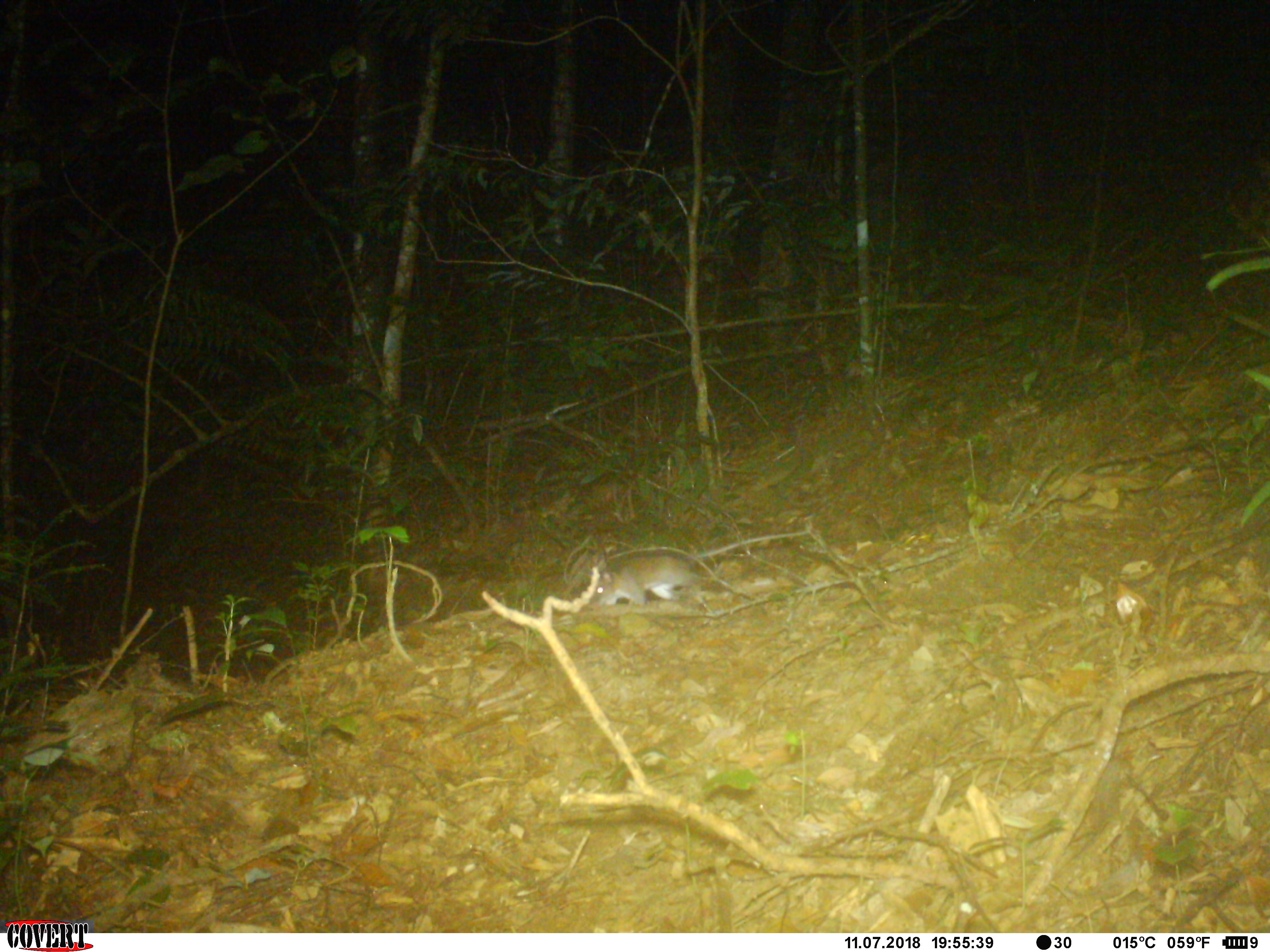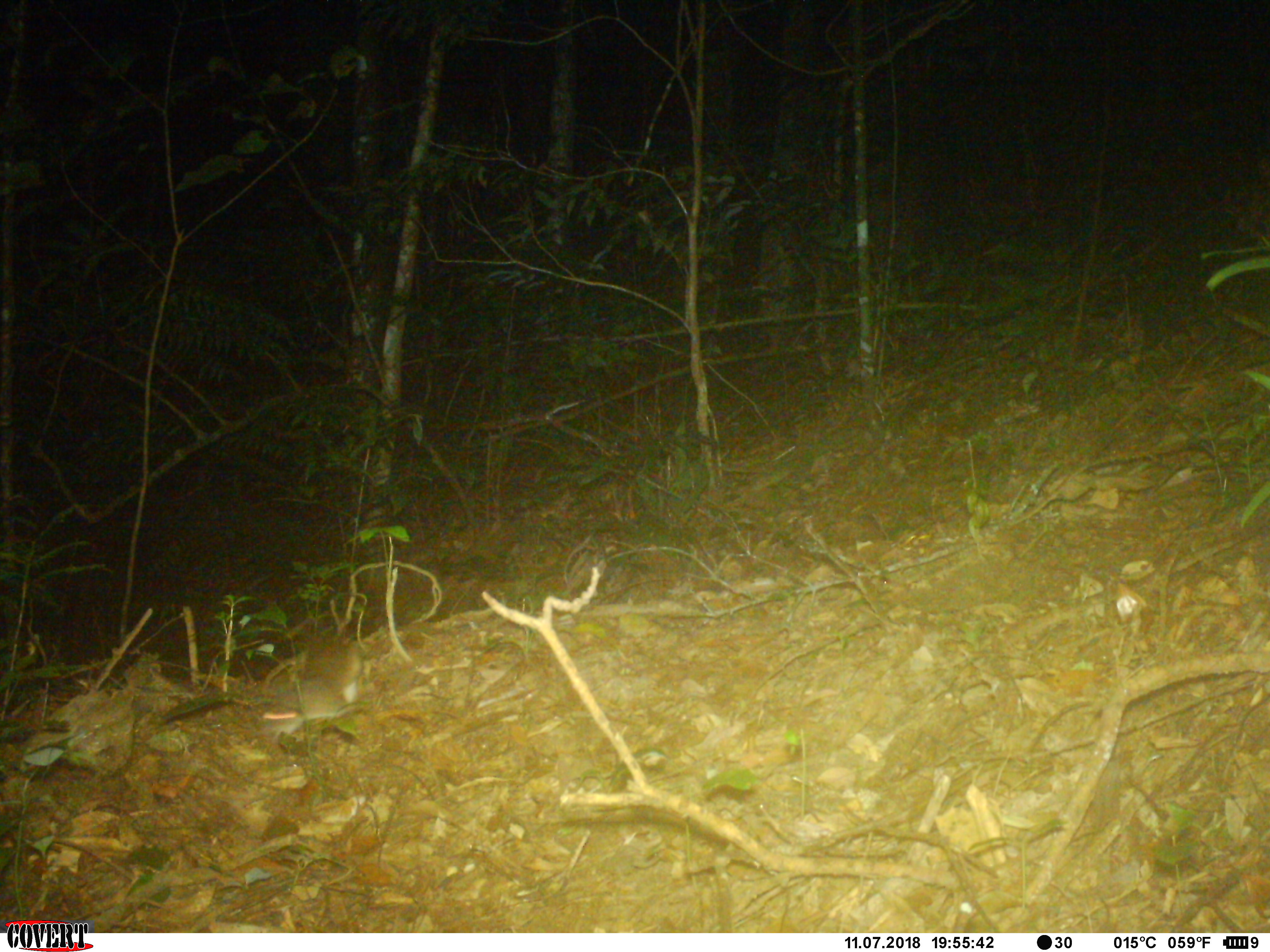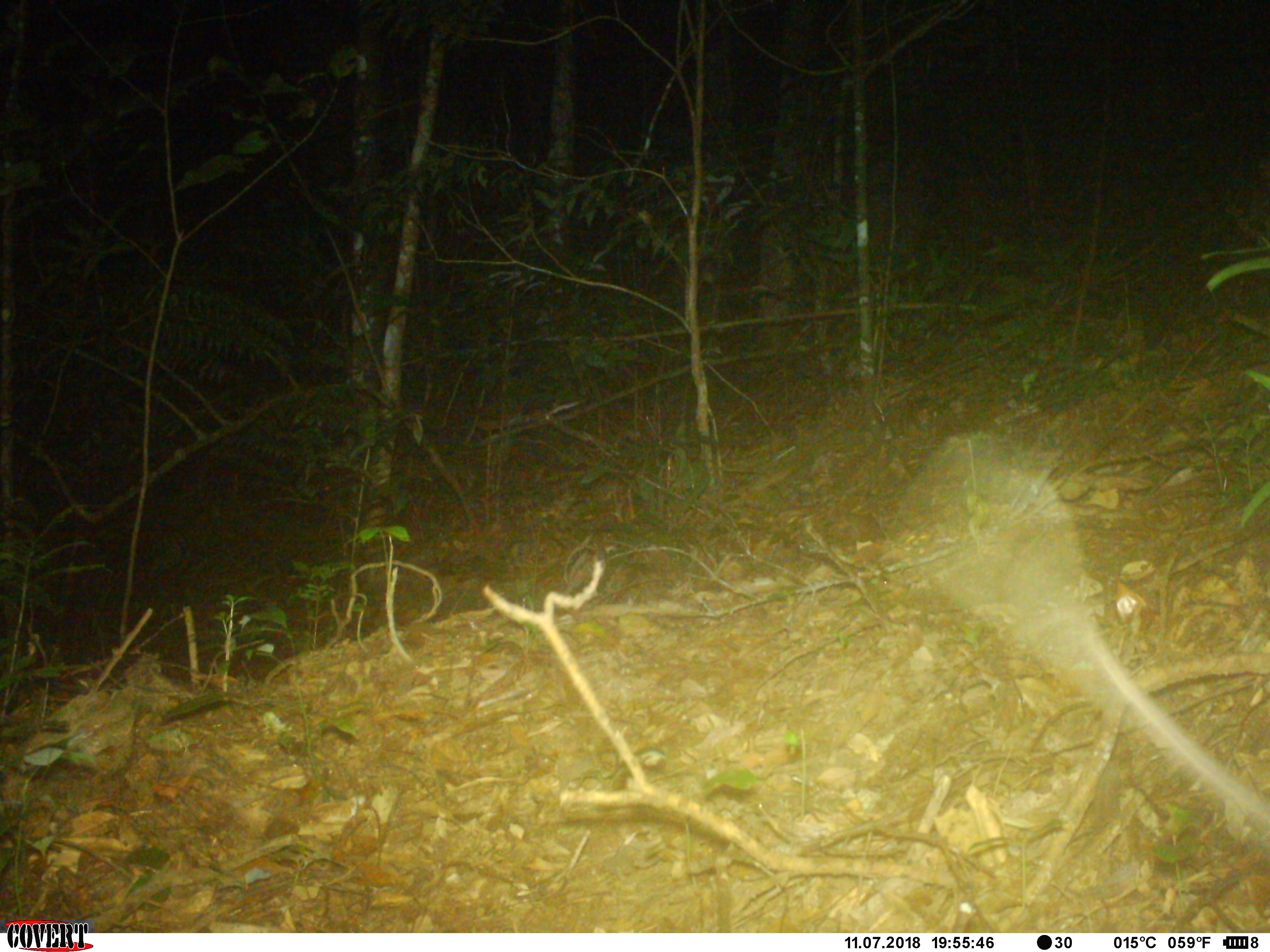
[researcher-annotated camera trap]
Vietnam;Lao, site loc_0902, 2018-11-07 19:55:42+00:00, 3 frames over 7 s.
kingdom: Animalia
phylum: Chordata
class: Mammalia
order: Rodentia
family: Muridae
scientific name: Muridae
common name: old-world mice and rats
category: unidentified murid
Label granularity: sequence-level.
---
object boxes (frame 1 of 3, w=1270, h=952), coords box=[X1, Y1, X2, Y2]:
unidentified murid: box=[583, 524, 812, 608]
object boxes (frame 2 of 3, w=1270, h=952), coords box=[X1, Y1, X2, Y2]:
unidentified murid: box=[259, 628, 364, 727]